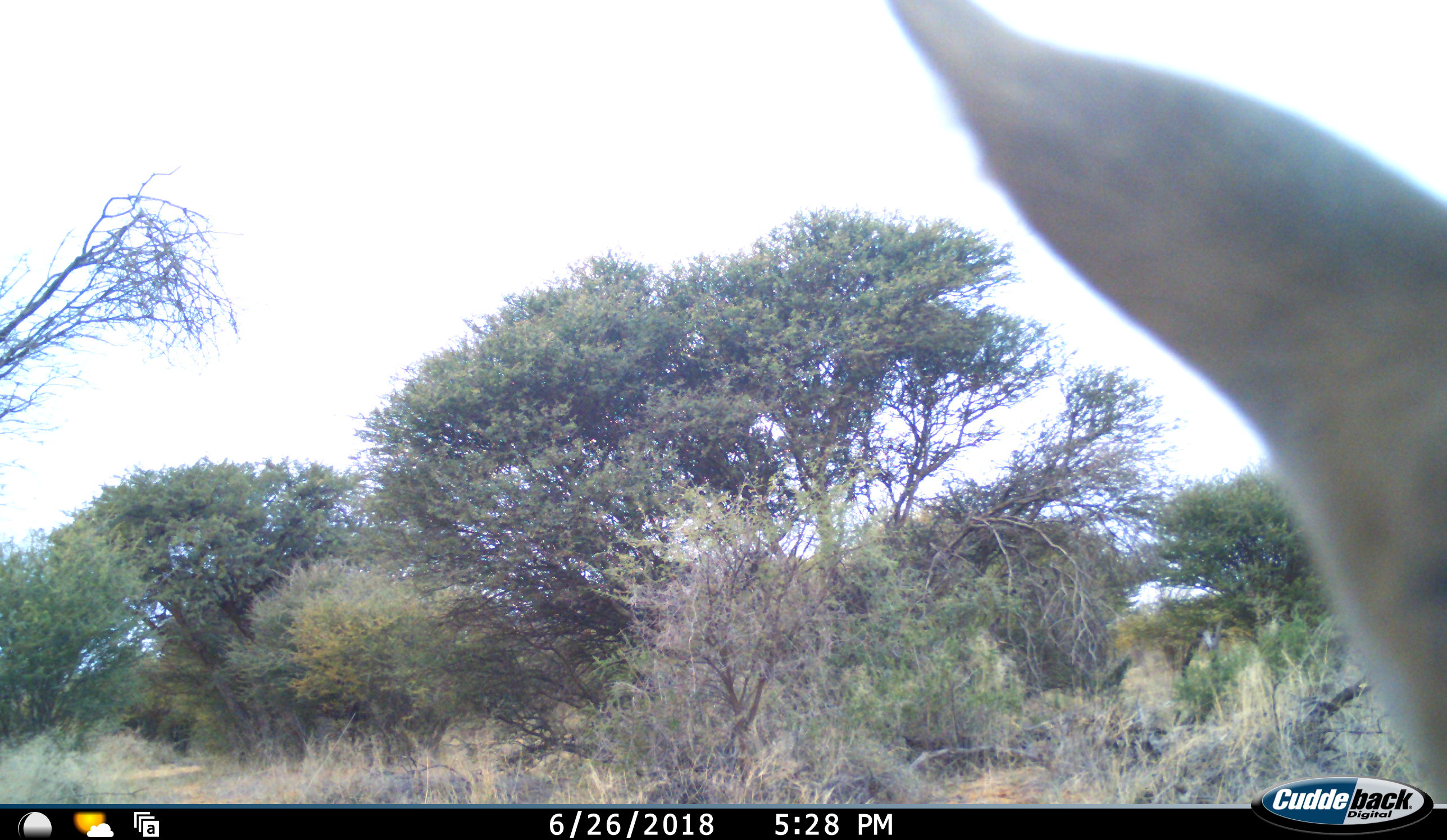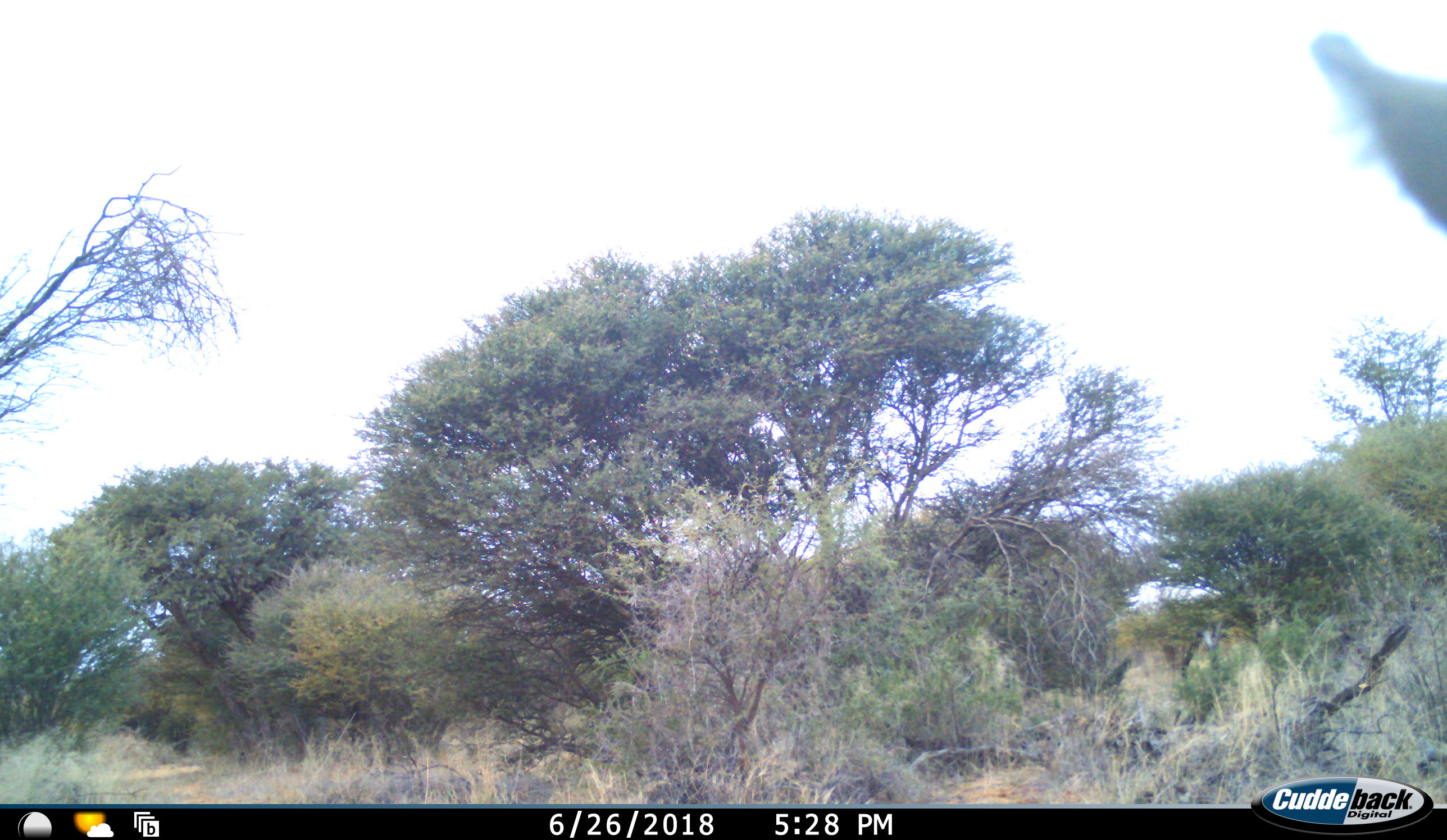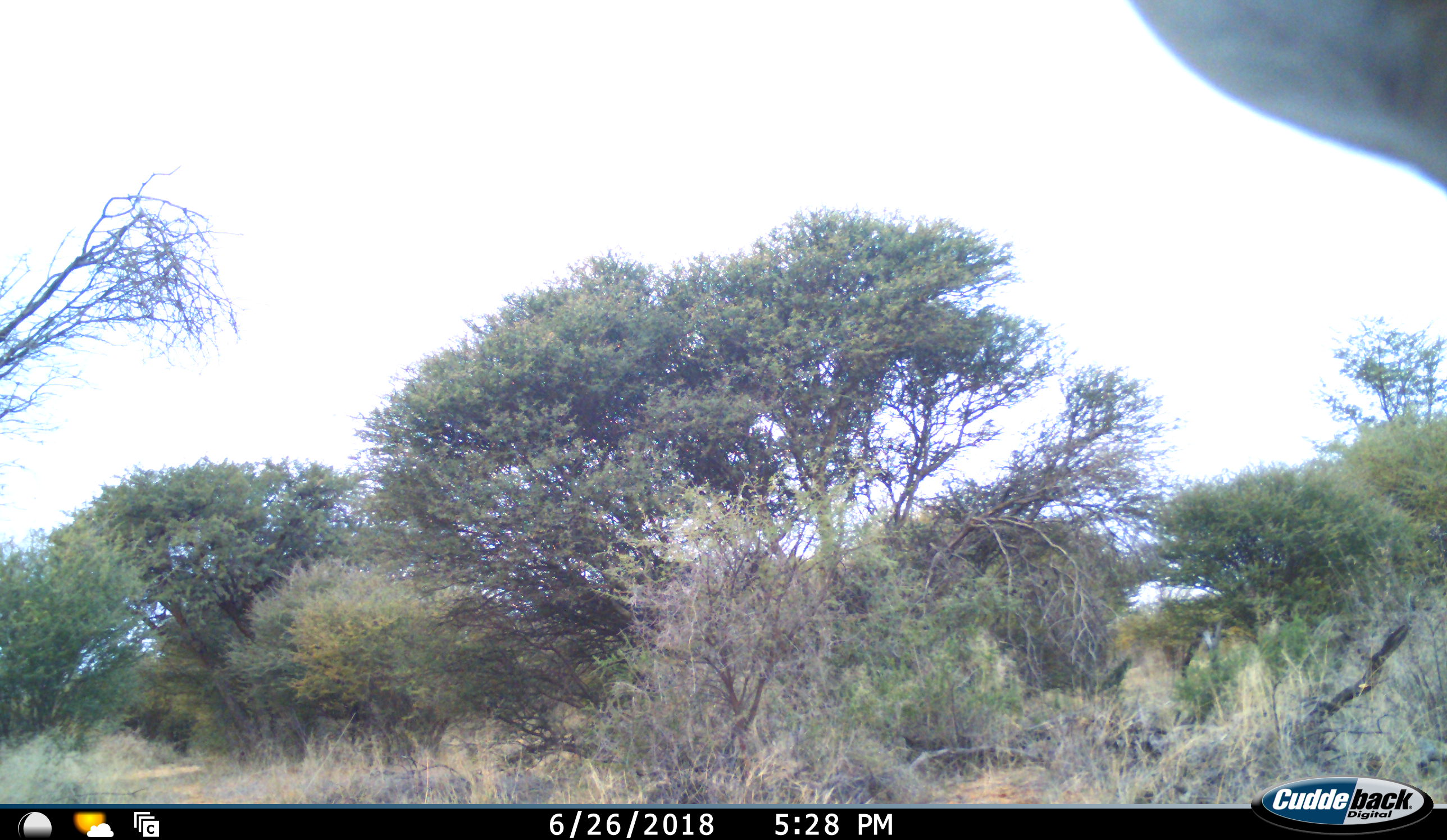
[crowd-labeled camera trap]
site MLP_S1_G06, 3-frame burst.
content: unidentified animal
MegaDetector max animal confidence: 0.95